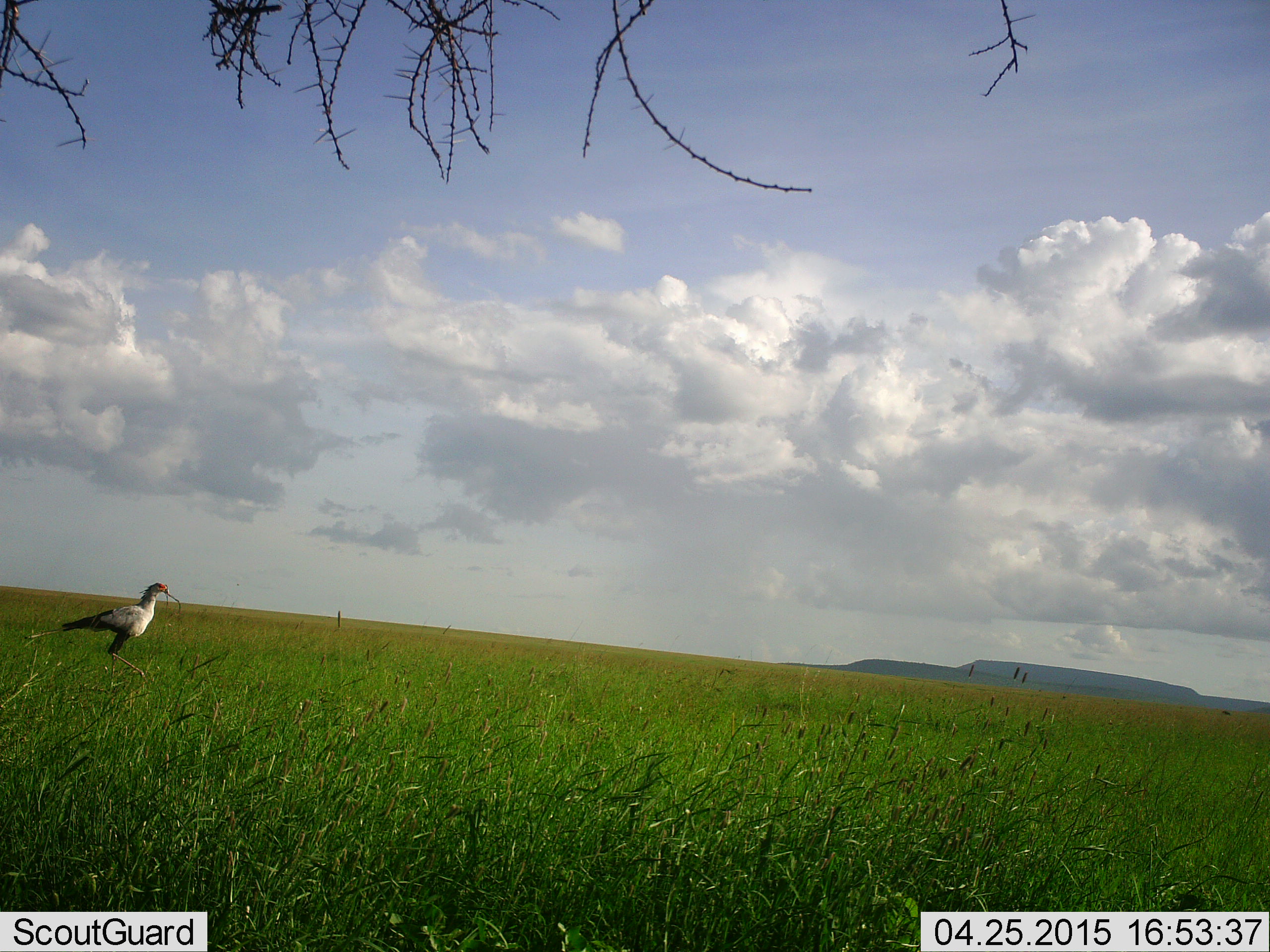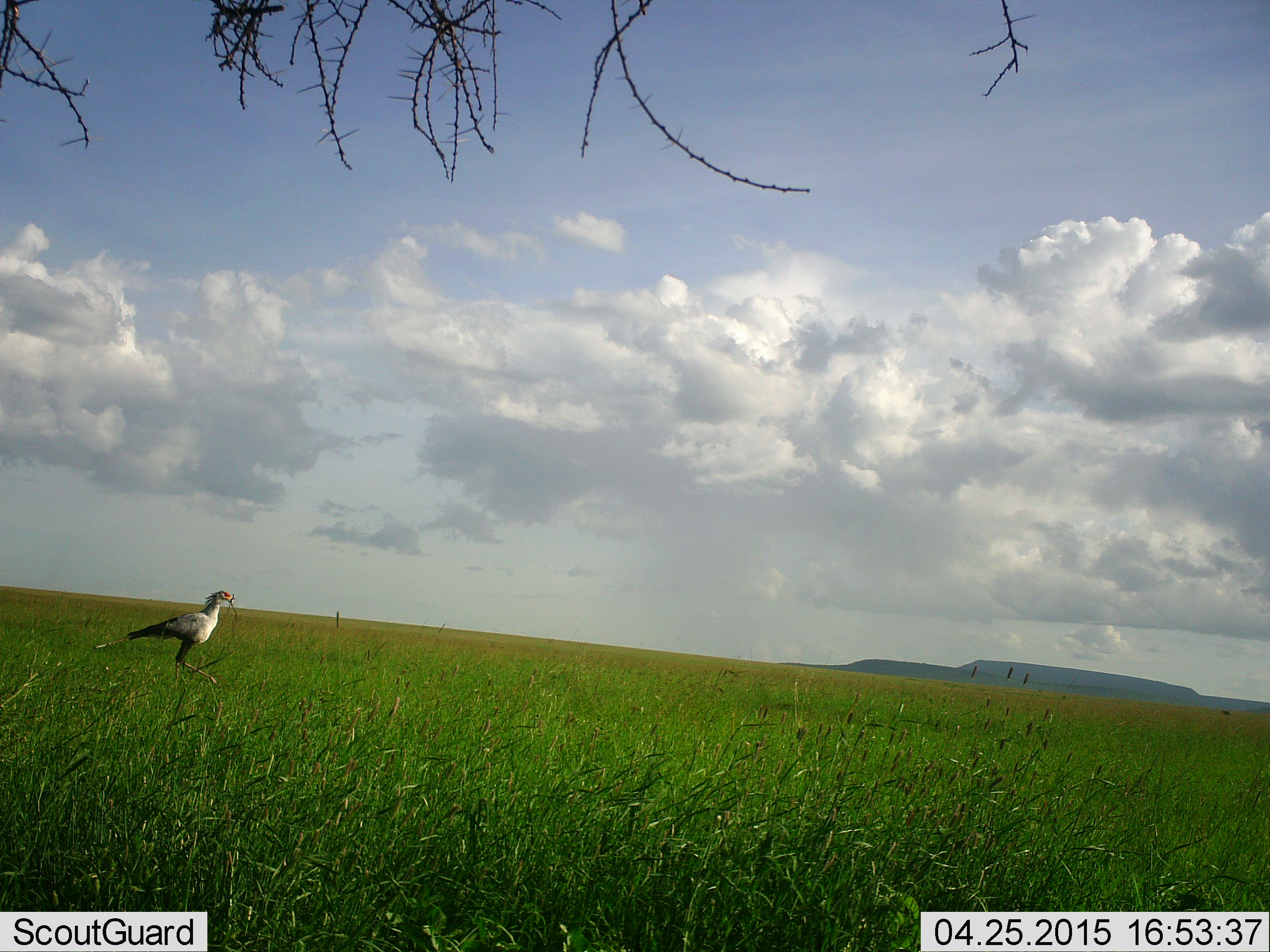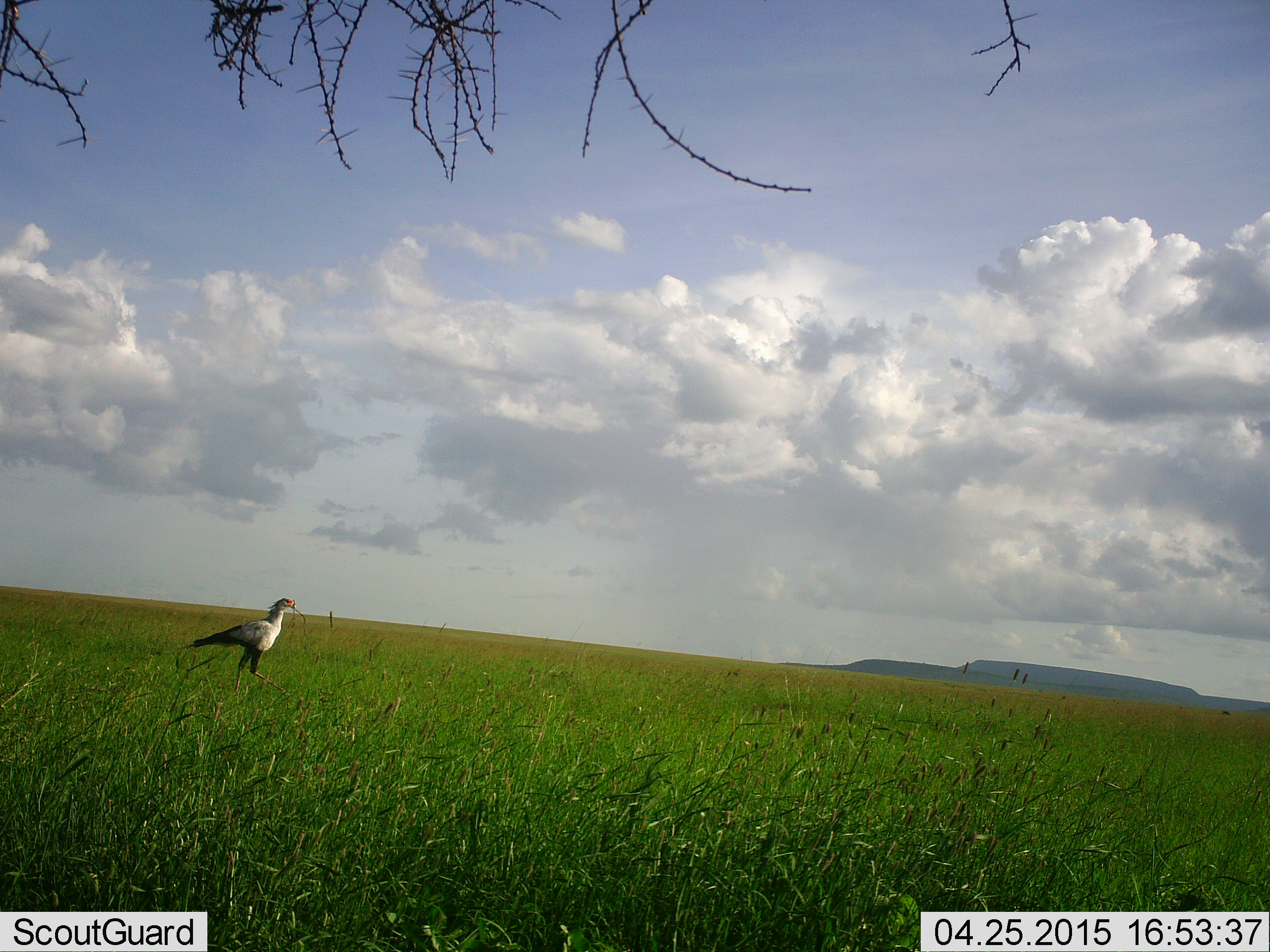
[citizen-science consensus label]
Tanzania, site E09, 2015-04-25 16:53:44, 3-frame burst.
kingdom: Animalia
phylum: Chordata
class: Aves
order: Accipitriformes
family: Sagittariidae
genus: Sagittarius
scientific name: Sagittarius serpentarius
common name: secretary bird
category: secretarybird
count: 1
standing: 30%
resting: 0%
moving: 70%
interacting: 0%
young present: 0%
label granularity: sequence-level